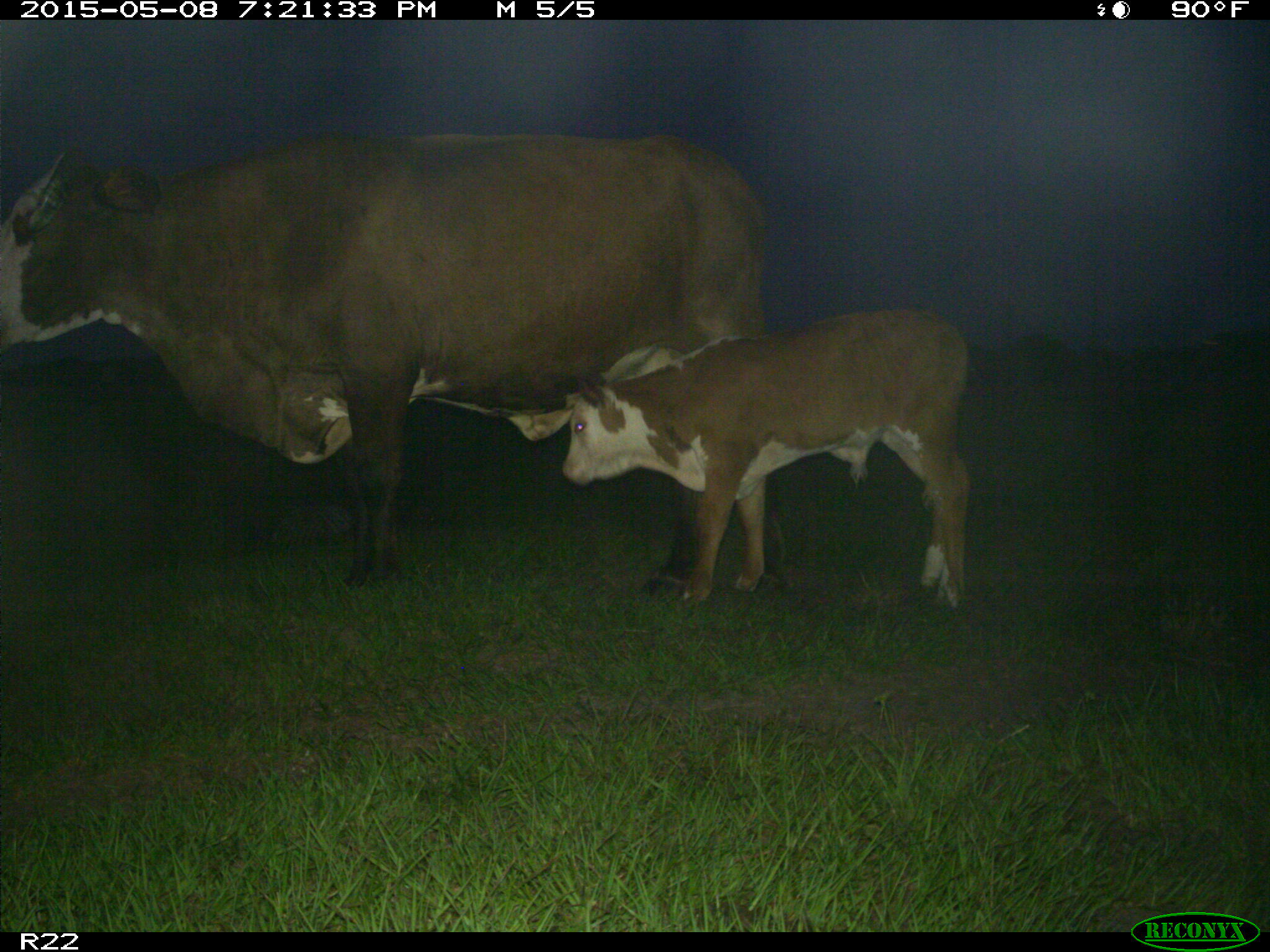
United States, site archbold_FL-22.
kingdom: Animalia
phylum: Chordata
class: Mammalia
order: Artiodactyla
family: Bovidae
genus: Bos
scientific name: Bos taurus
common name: domestic cow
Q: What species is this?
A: Bos taurus (domestic cow).